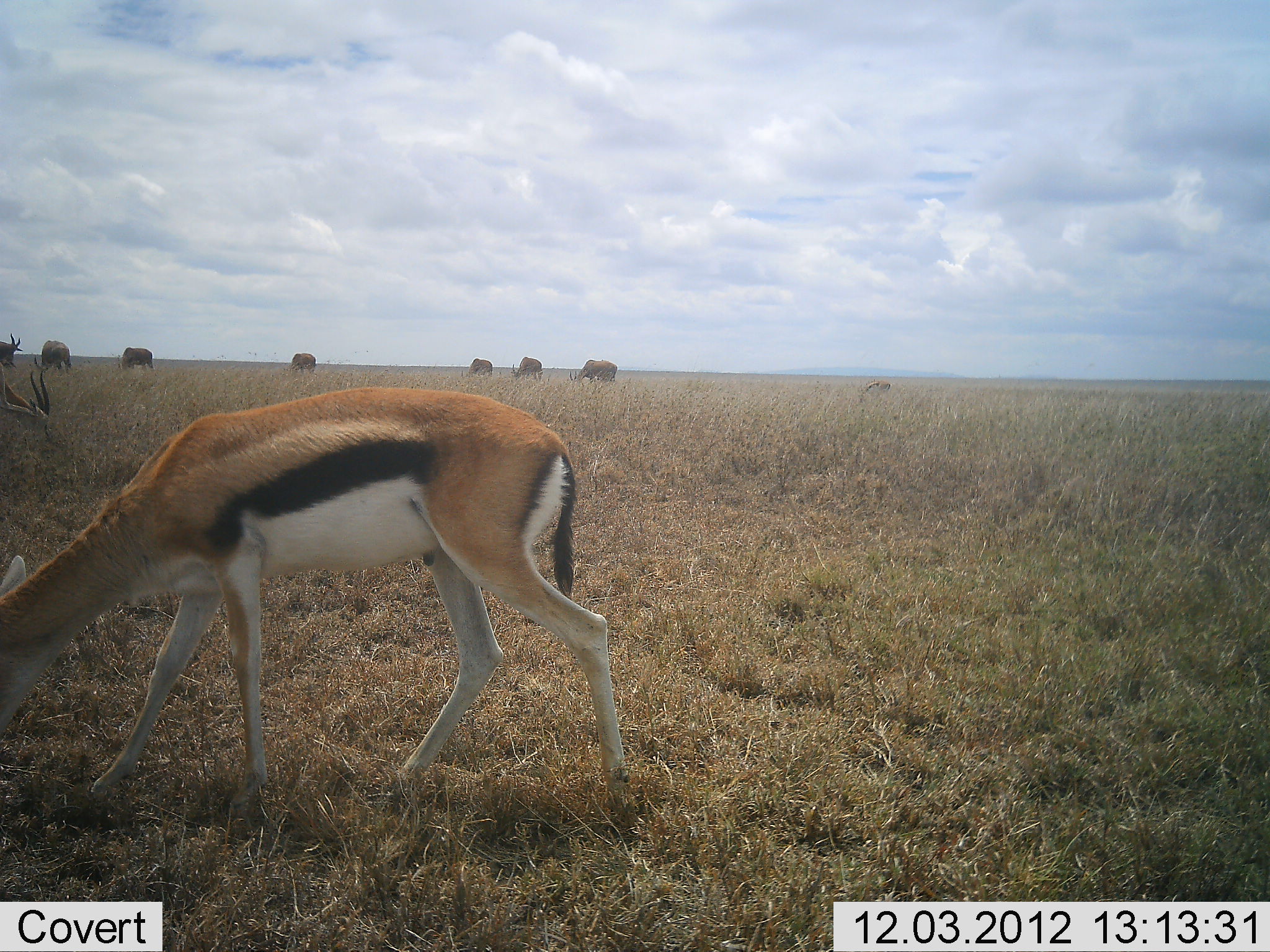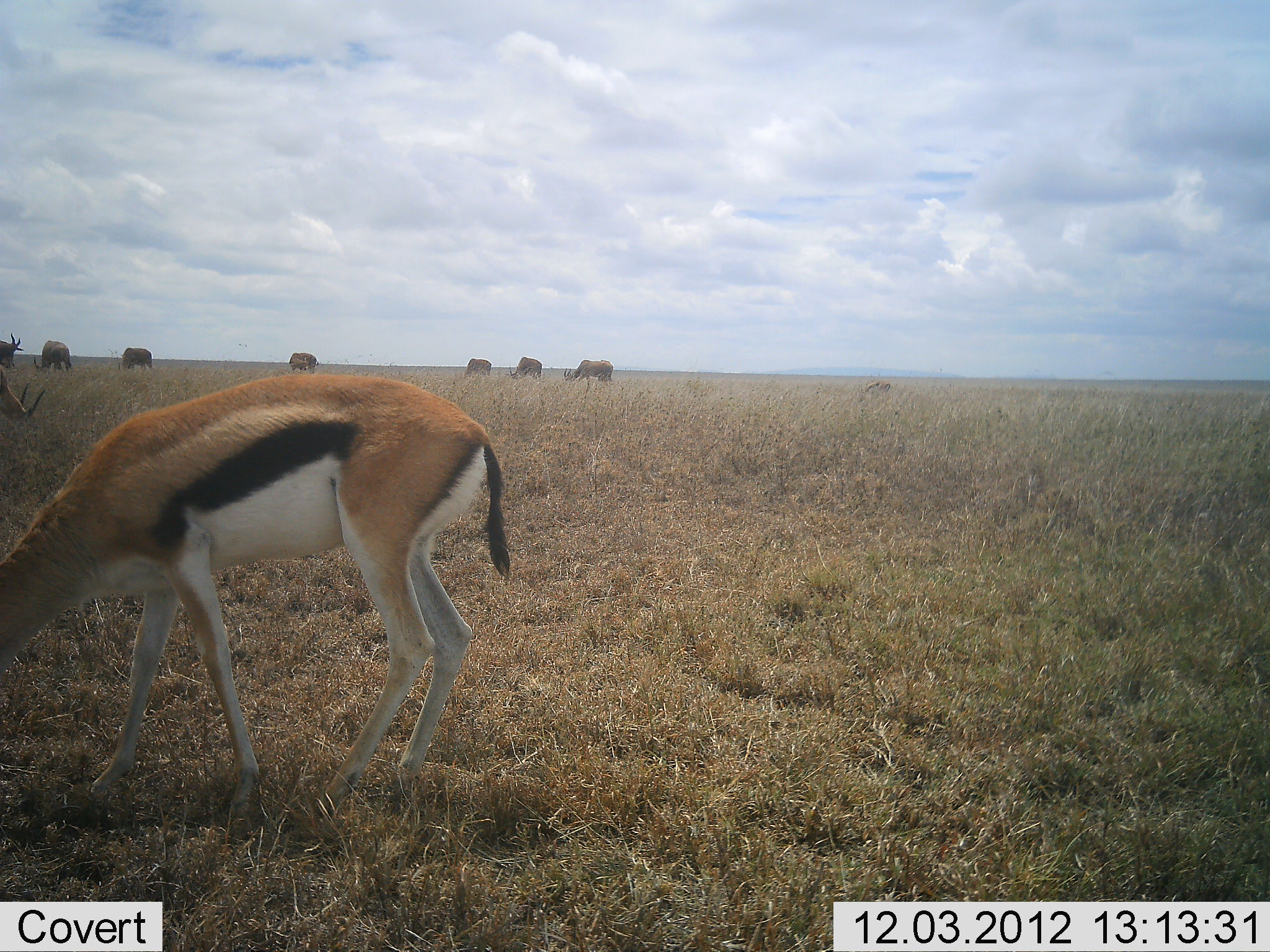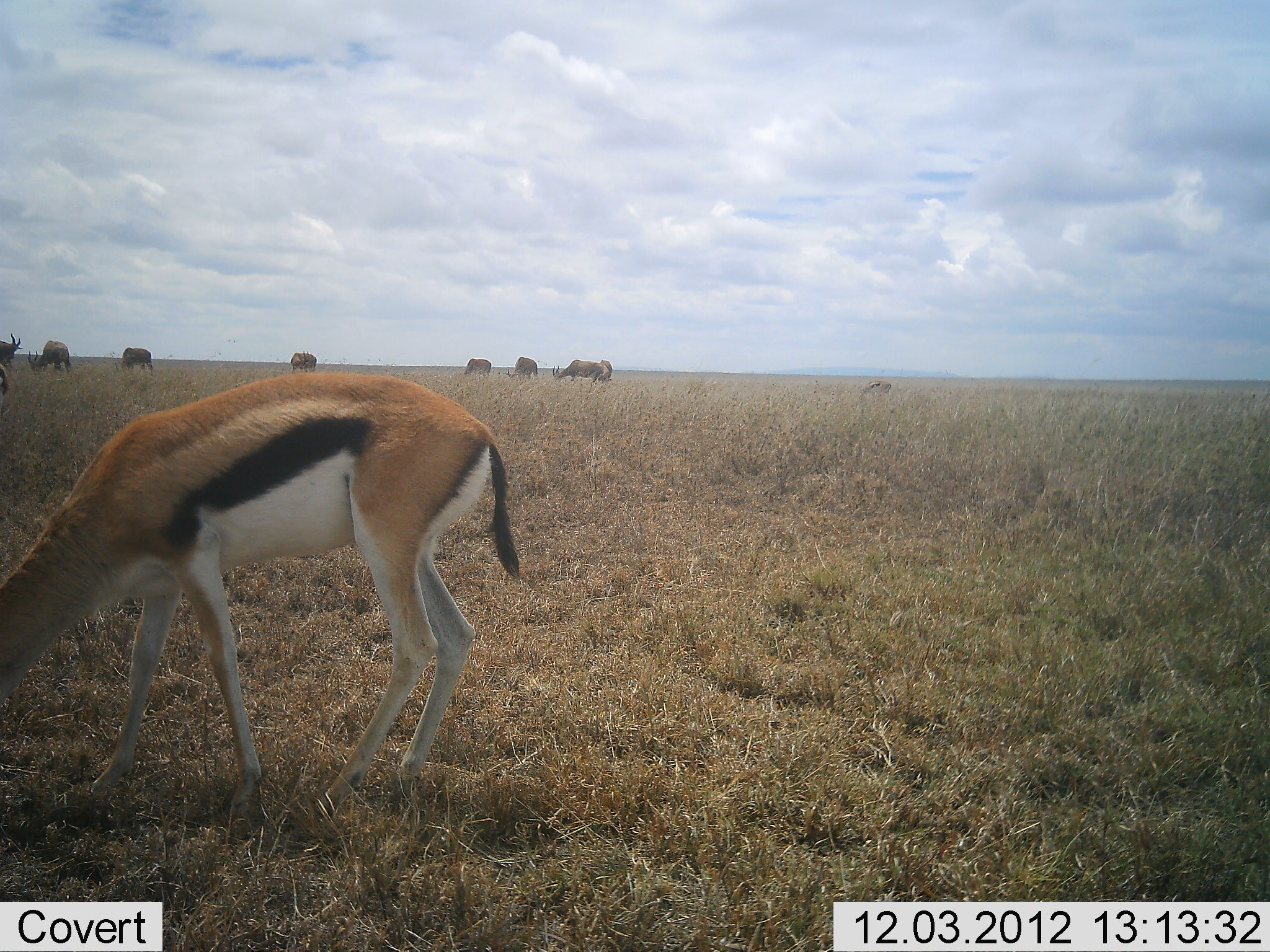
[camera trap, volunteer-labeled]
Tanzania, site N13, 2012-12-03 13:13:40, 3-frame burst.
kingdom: Animalia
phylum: Chordata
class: Mammalia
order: Artiodactyla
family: Bovidae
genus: Eudorcas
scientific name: Eudorcas thomsonii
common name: thomson's gazelle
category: gazellethomsons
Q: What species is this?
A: Gazellethomsons (thomson's gazelle) (Eudorcas thomsonii).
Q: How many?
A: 2.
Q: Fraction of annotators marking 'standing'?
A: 26%.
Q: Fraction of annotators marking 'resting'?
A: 3%.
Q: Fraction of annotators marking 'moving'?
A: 9%.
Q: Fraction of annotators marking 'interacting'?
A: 3%.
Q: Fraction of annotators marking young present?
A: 0%.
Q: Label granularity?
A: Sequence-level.